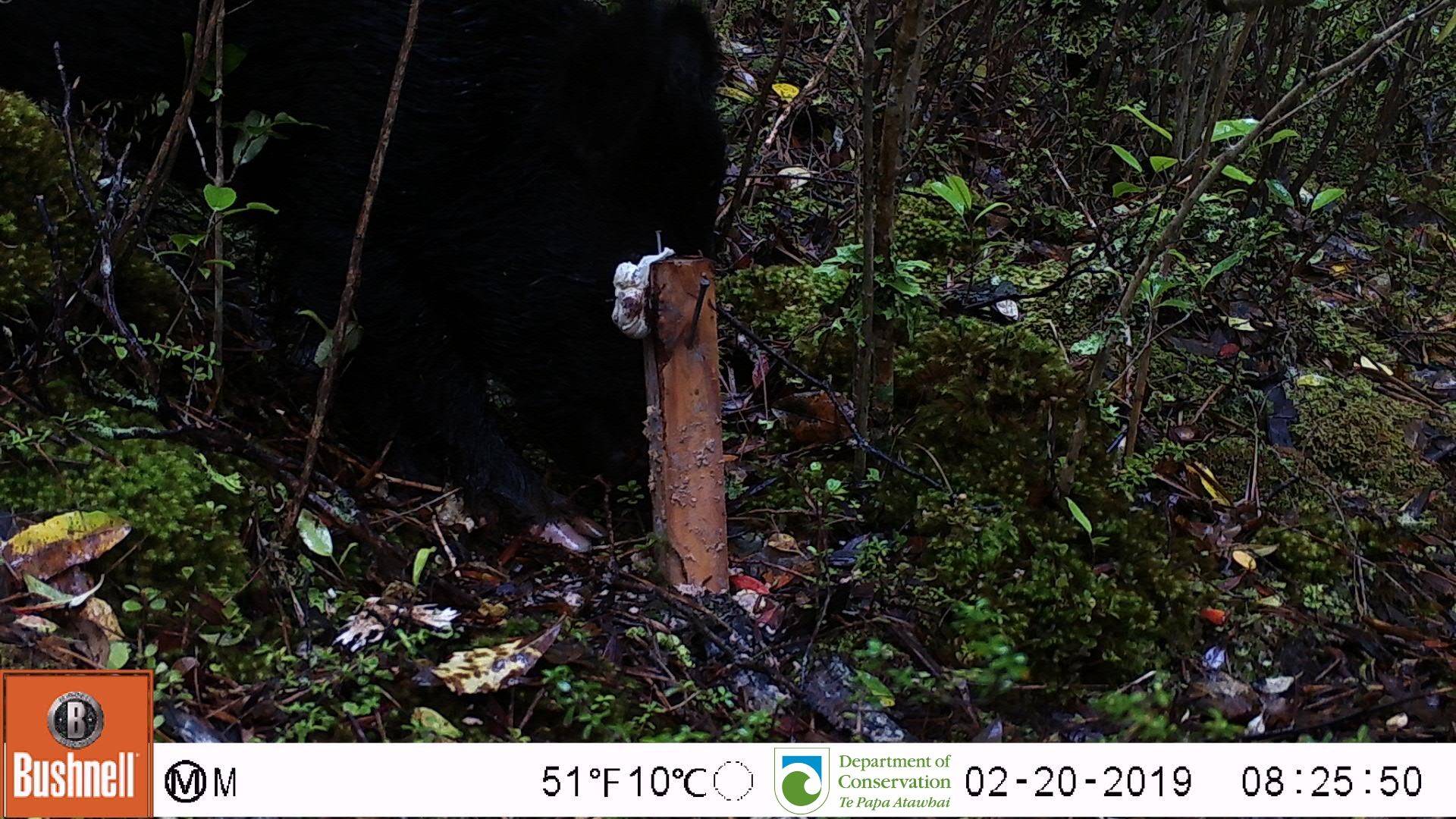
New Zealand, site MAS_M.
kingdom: Animalia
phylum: Chordata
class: Mammalia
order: Artiodactyla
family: Suidae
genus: Sus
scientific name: Sus scrofa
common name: pig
Pig (Sus scrofa).